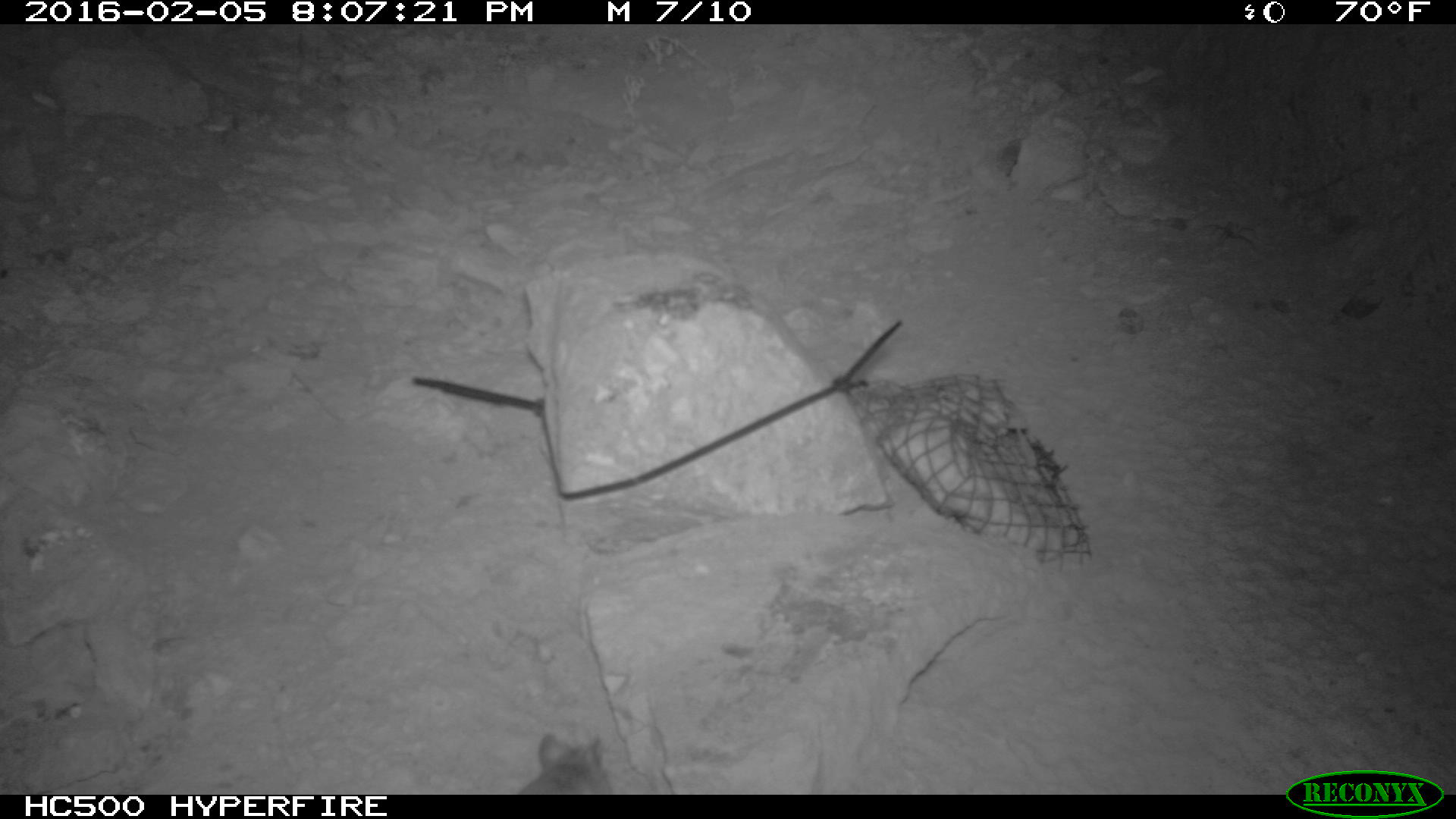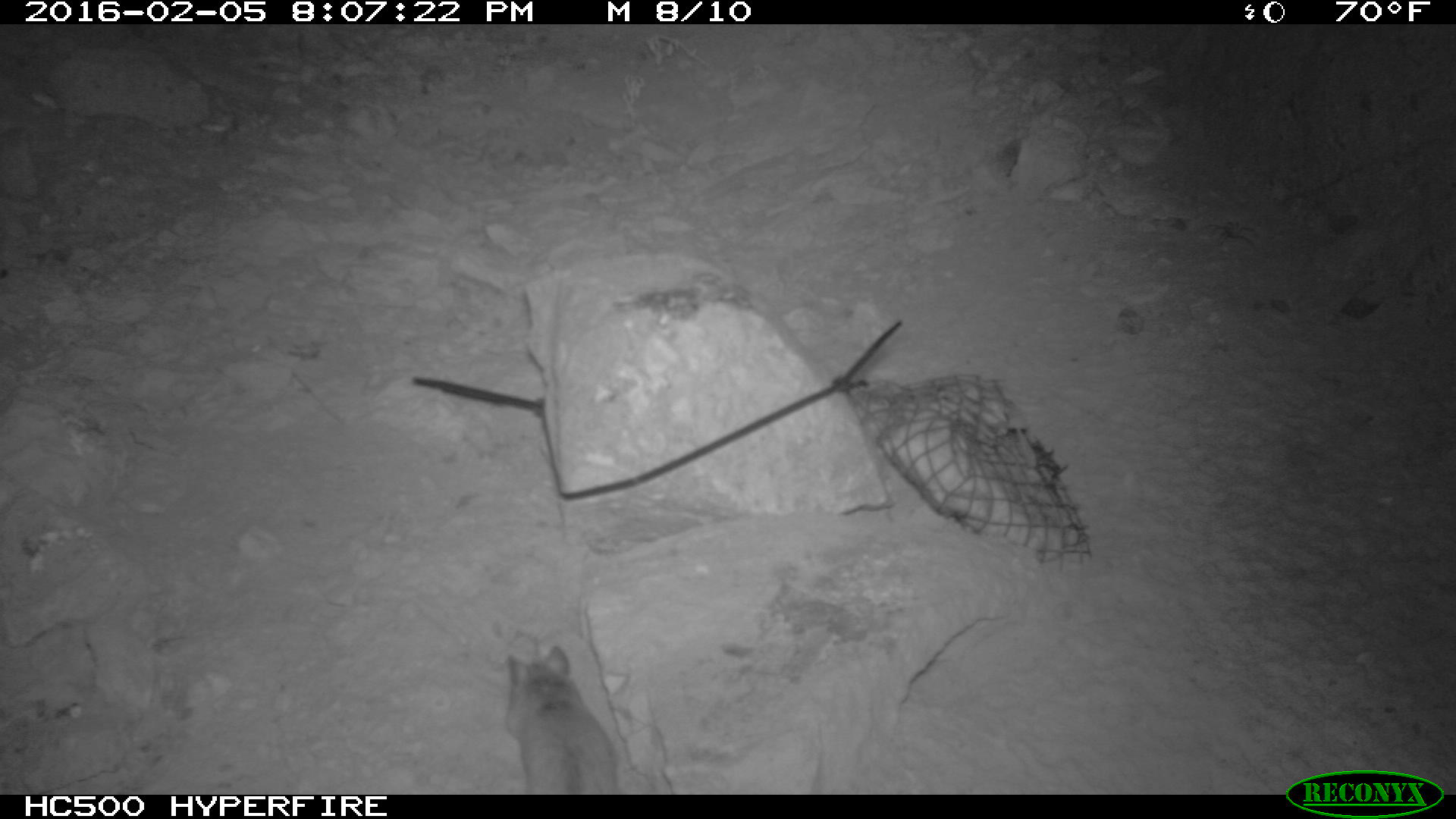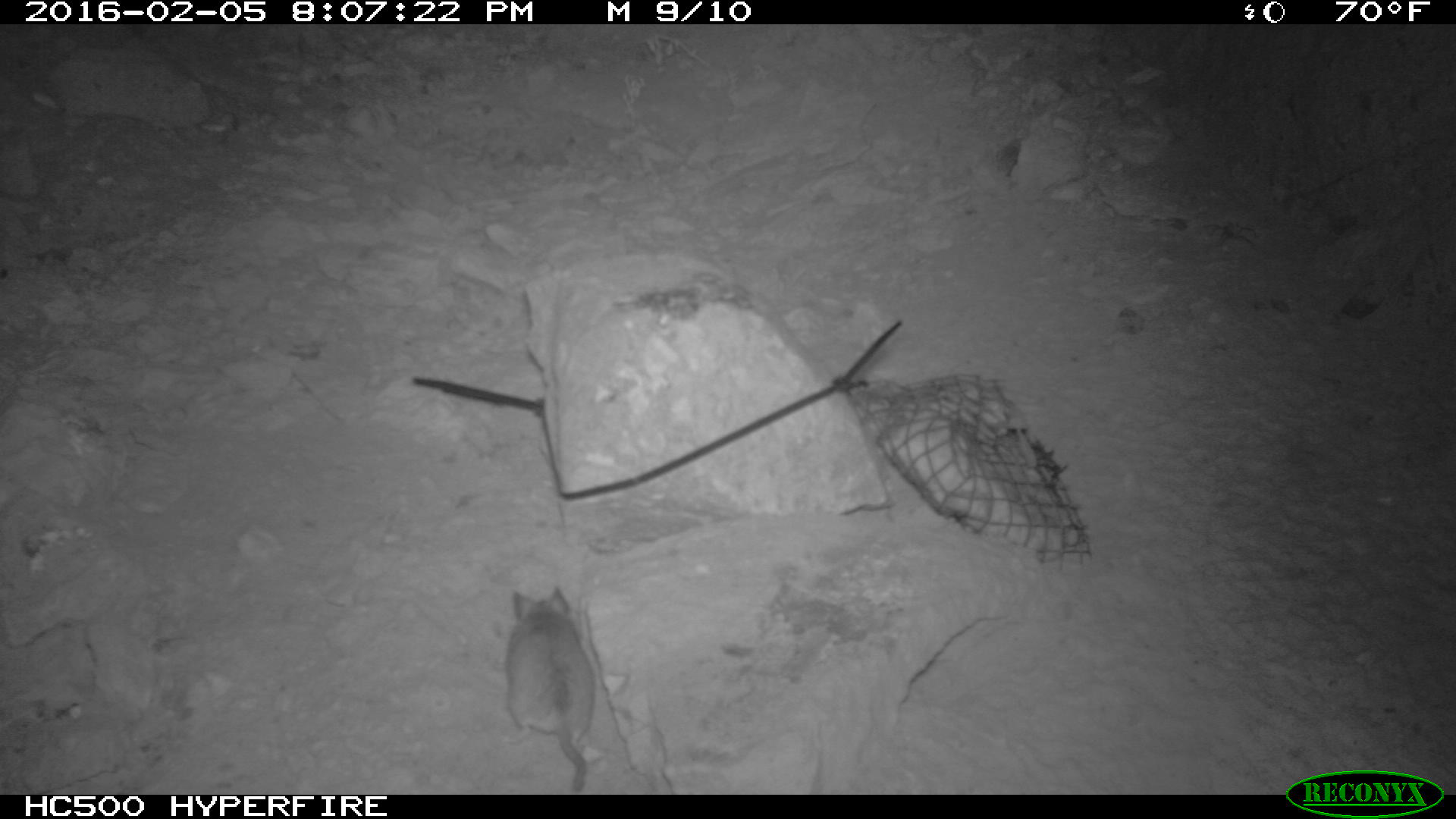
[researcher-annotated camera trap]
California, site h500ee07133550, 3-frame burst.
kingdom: Animalia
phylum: Chordata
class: Mammalia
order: Rodentia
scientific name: Rodentia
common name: rodent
Rodent (Rodentia).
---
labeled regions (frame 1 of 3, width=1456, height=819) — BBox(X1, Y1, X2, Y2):
rodent: BBox(513, 732, 617, 792)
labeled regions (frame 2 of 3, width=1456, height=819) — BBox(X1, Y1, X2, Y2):
rodent: BBox(506, 646, 618, 794)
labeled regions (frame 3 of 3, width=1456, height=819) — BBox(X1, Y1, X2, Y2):
rodent: BBox(504, 588, 593, 790)